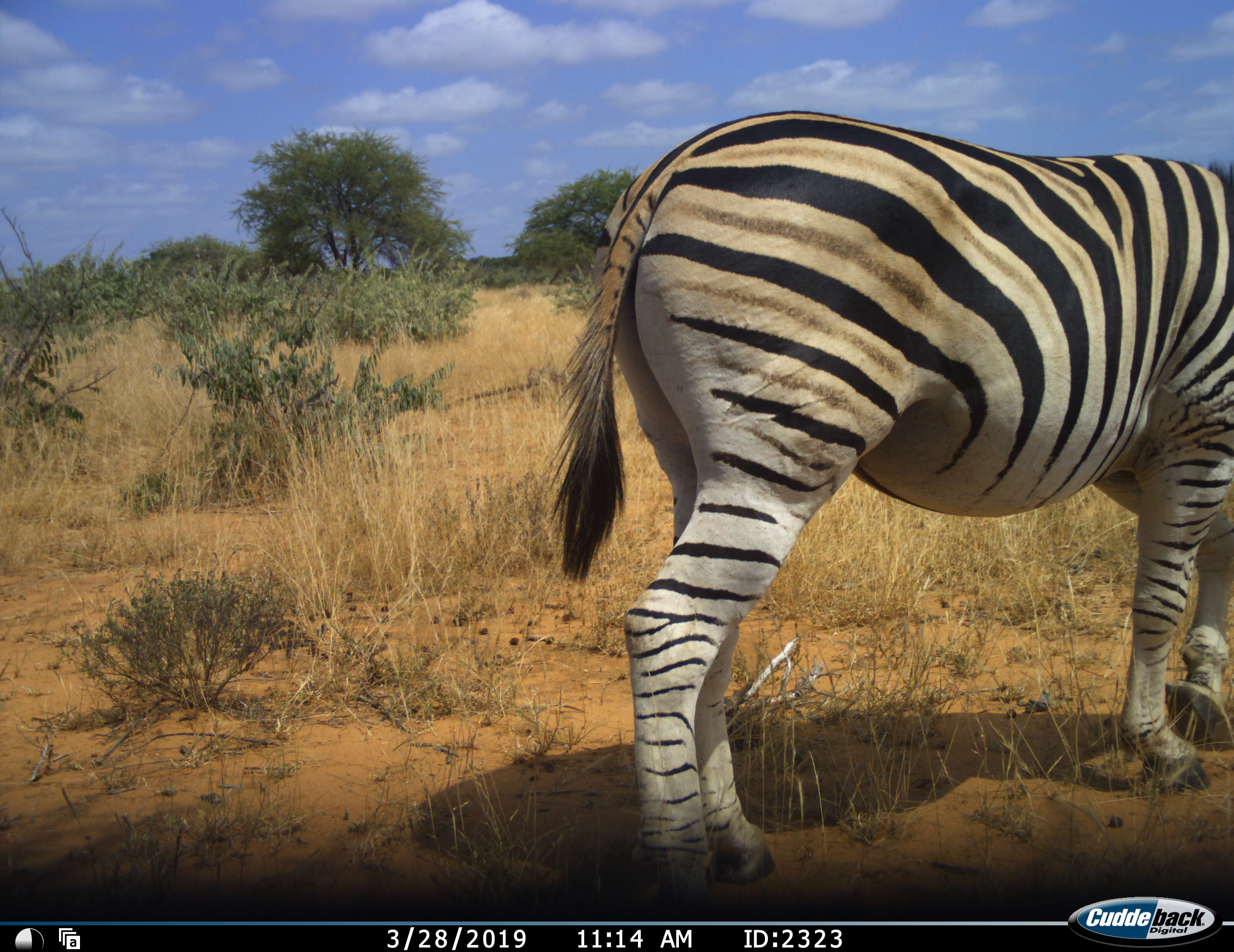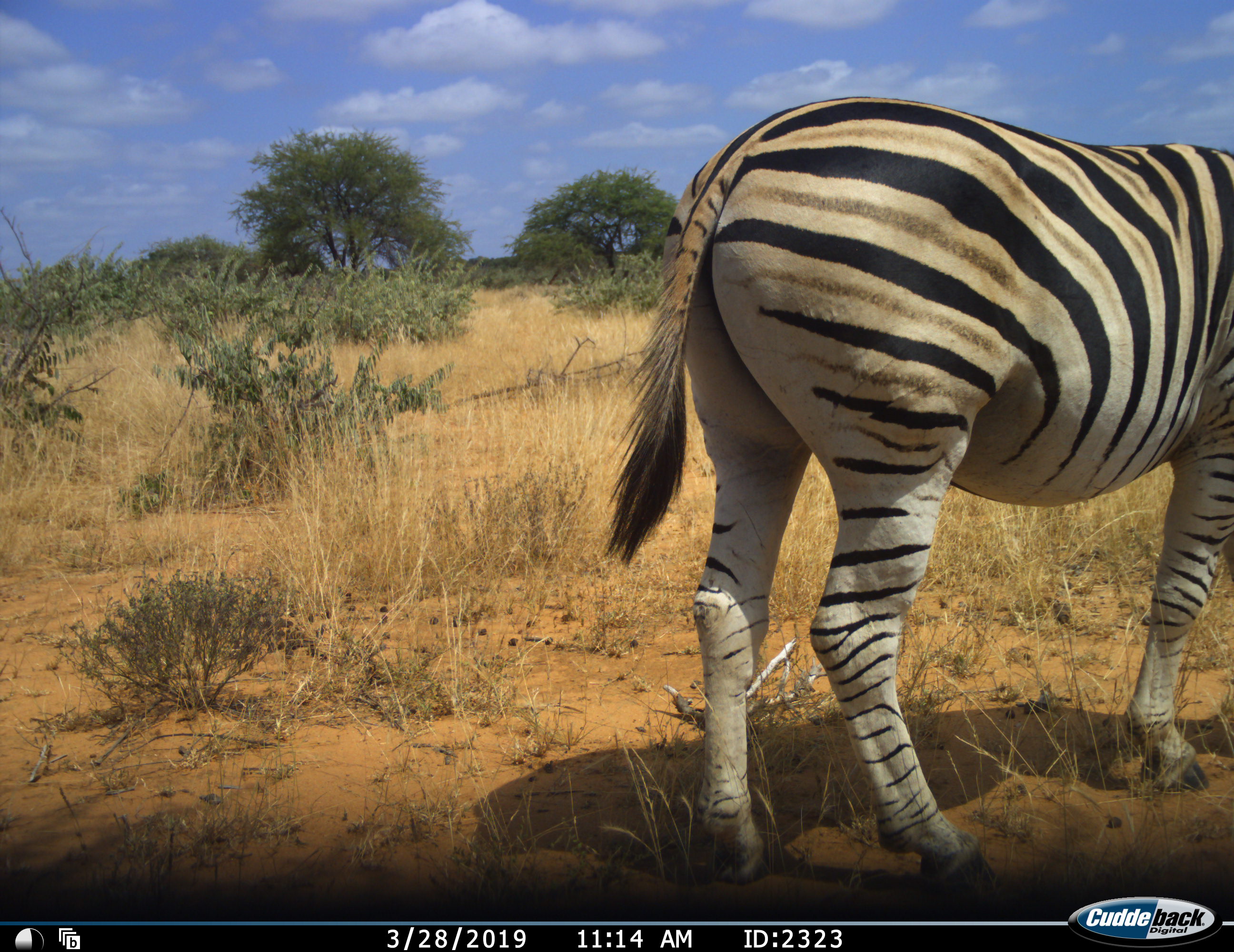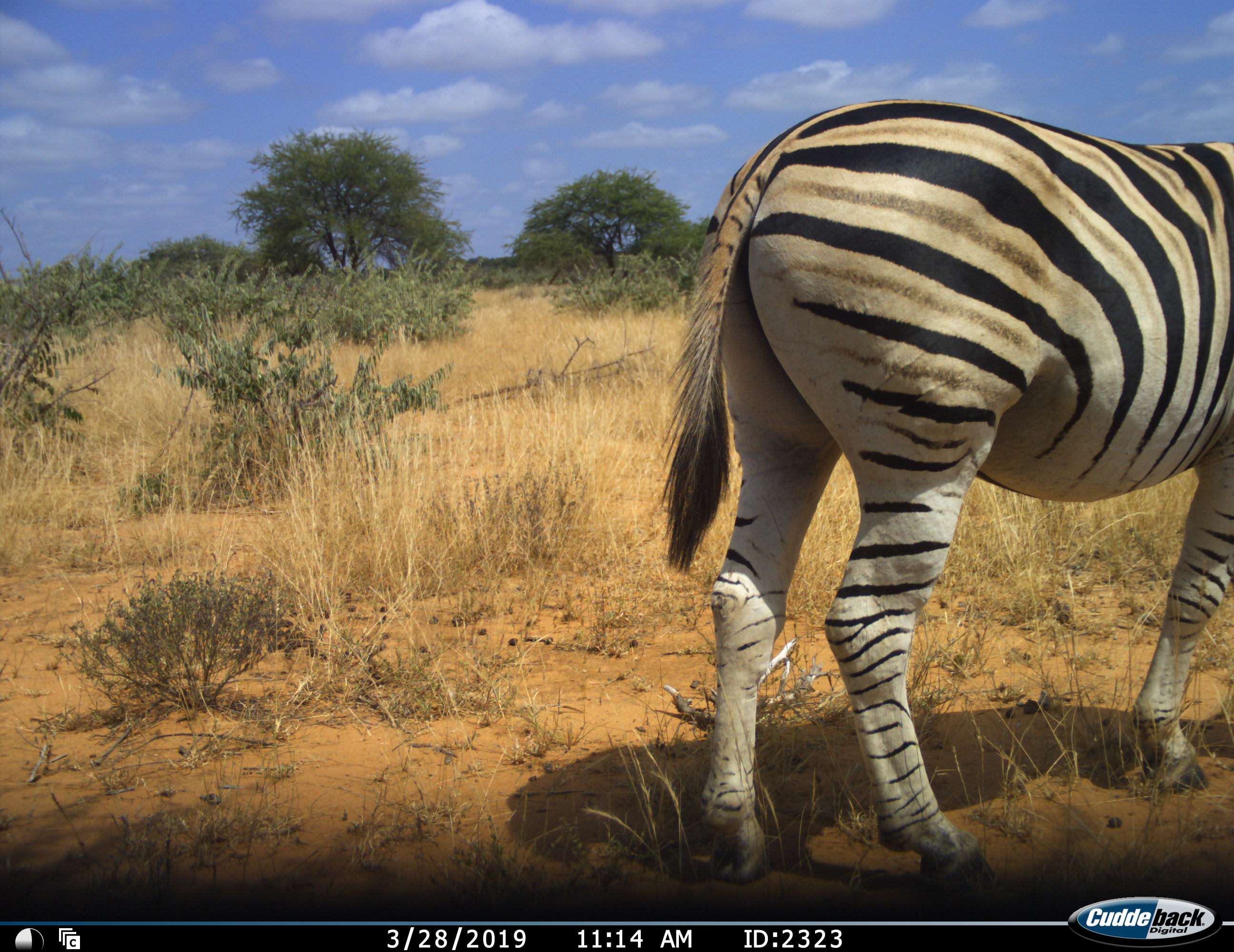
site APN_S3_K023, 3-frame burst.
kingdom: Animalia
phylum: Chordata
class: Mammalia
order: Perissodactyla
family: Equidae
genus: Equus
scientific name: Equus quagga burchellii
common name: burchell's zebra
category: zebraburchells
Zebraburchells (burchell's zebra) (Equus quagga burchellii), count 1. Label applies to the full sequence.